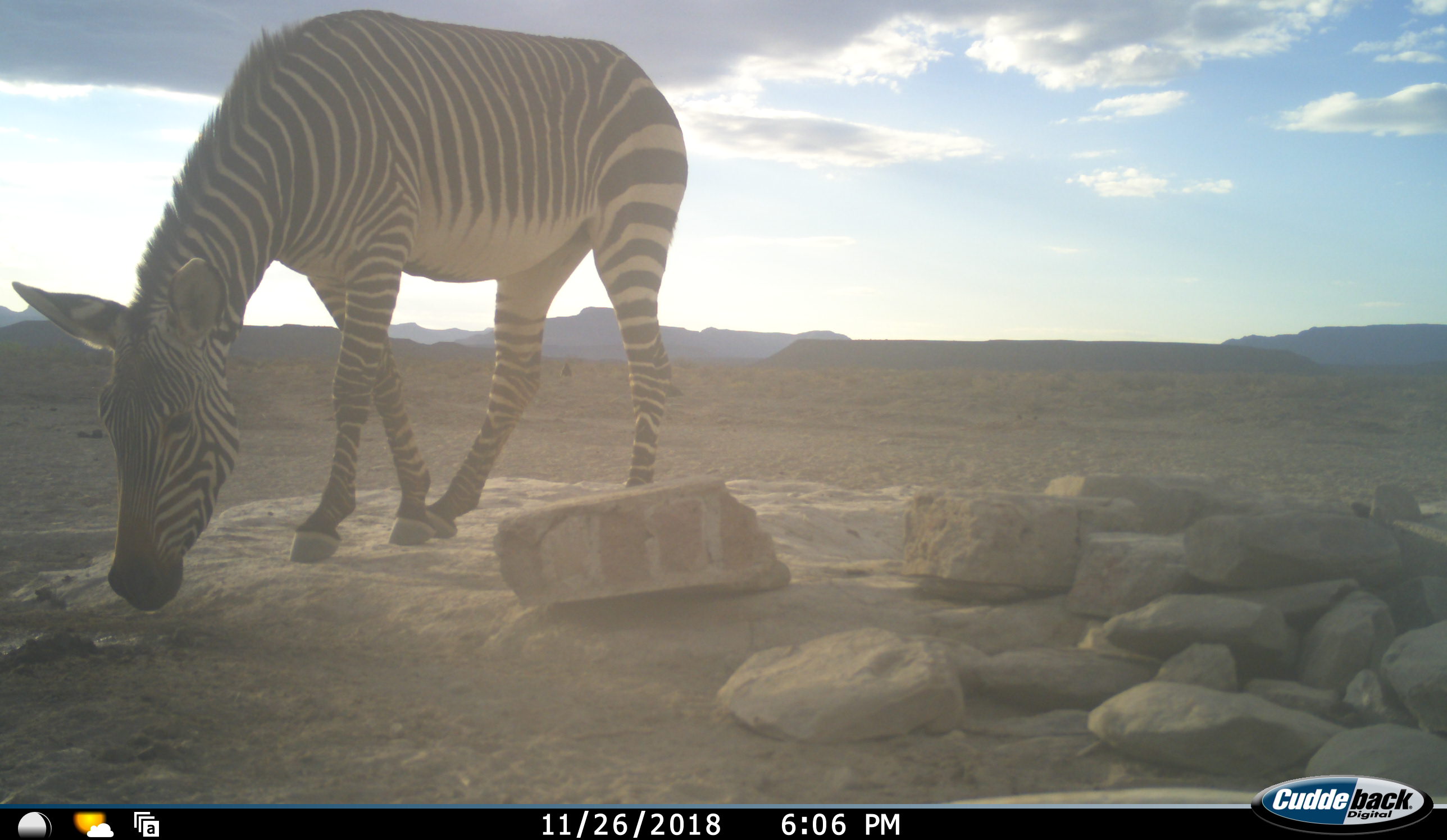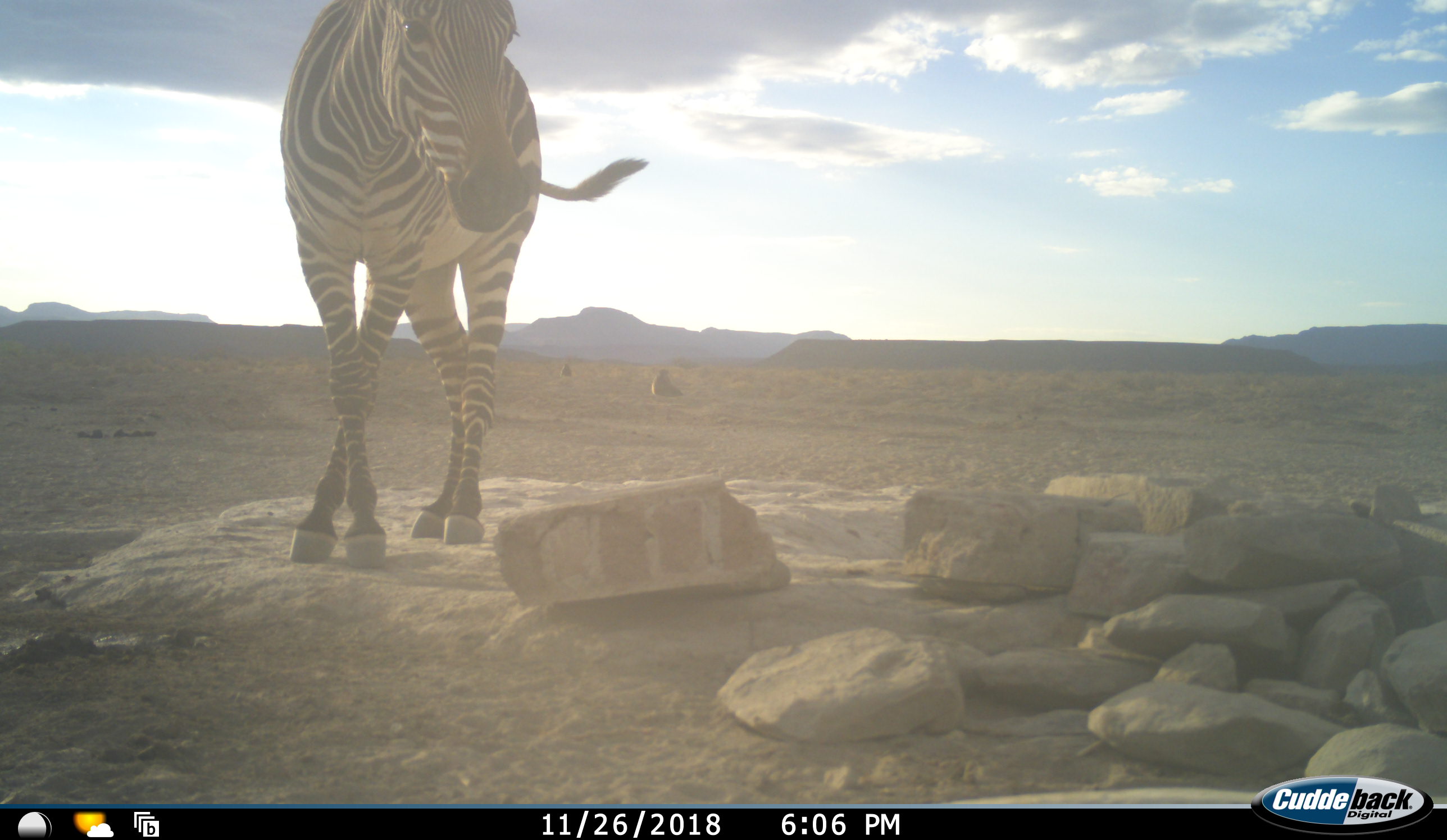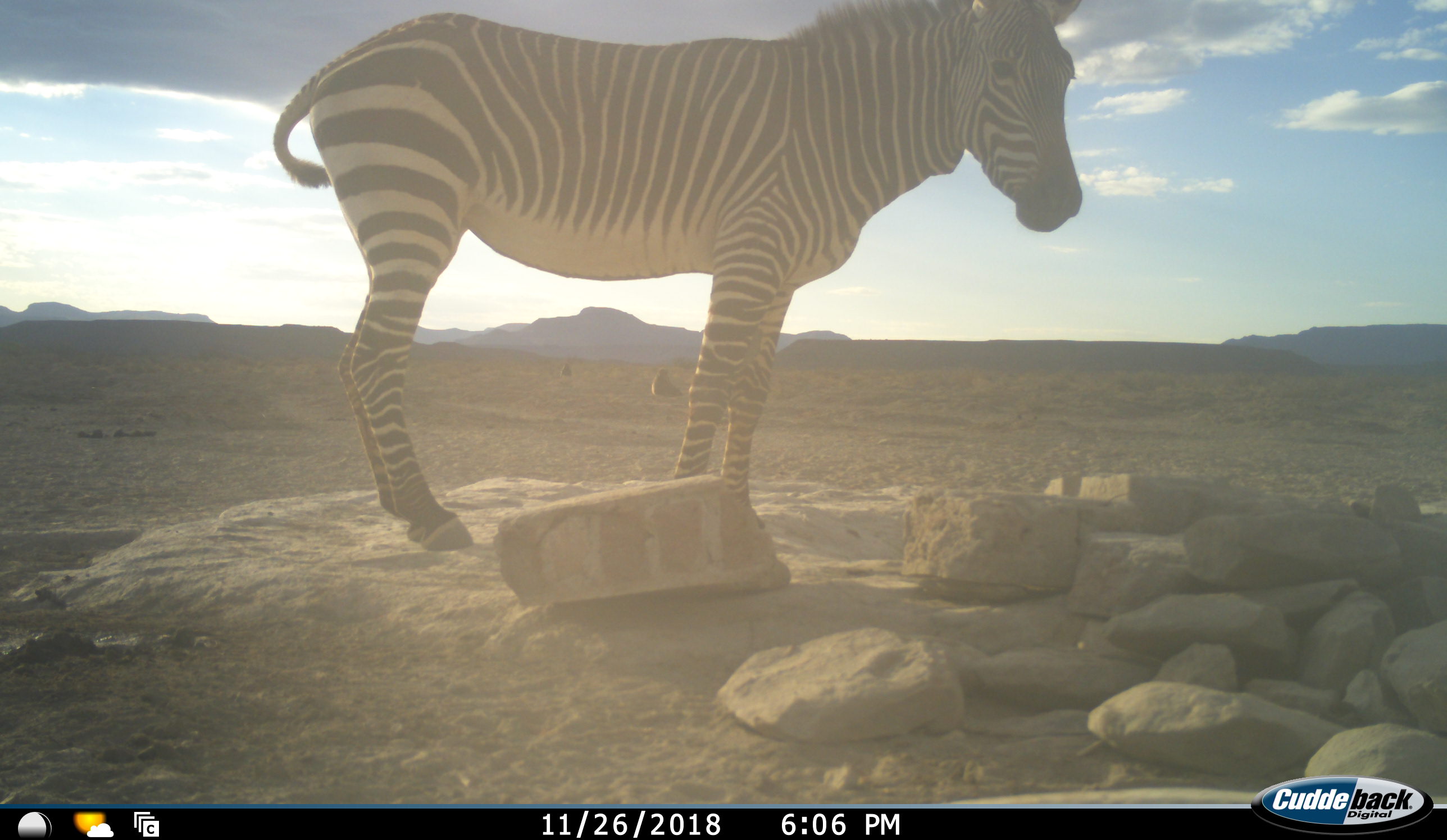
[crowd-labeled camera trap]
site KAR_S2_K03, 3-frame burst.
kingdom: Animalia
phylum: Chordata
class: Mammalia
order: Perissodactyla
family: Equidae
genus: Equus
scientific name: Equus zebra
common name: mountain zebra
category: zebramountain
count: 1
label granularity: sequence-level